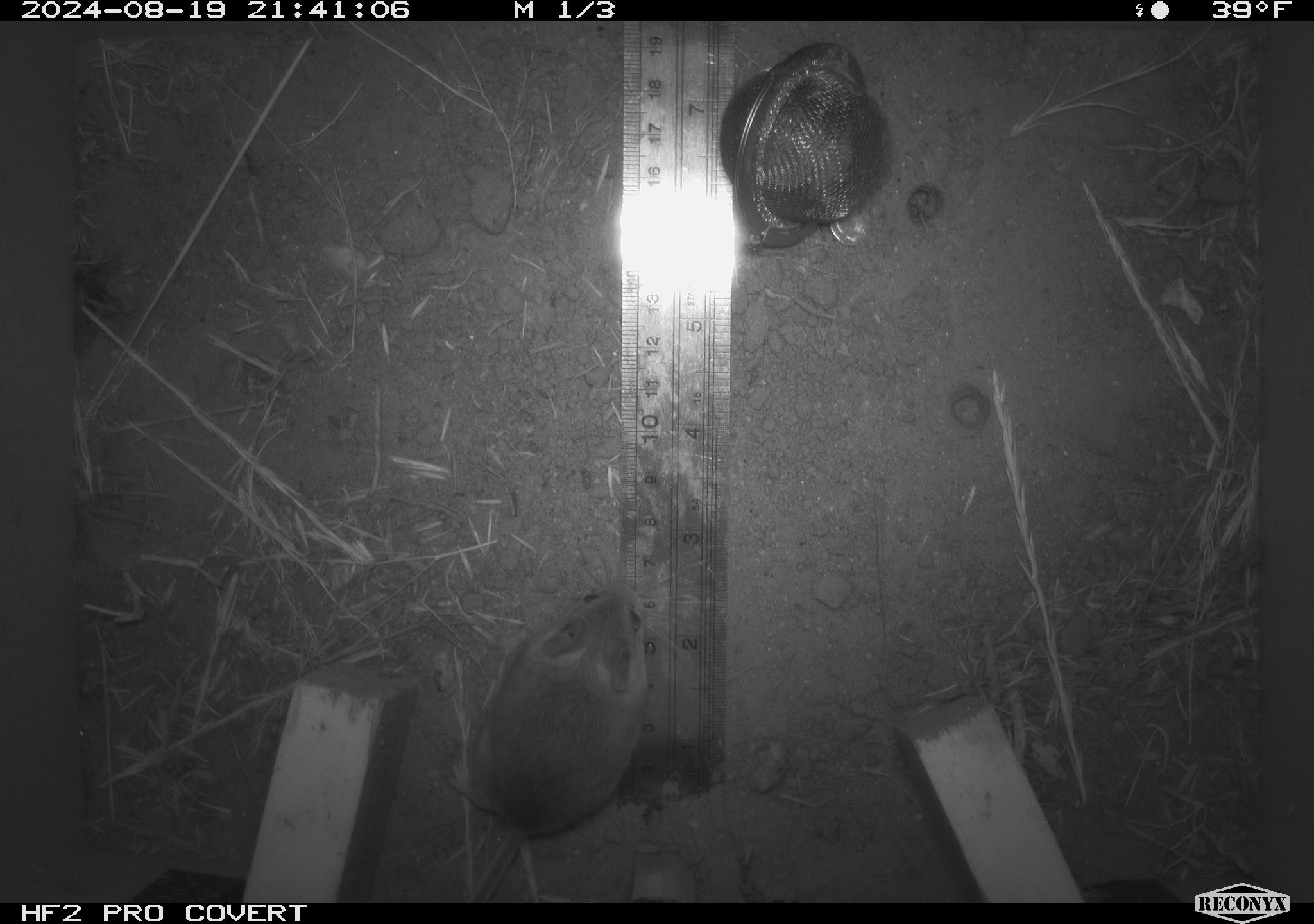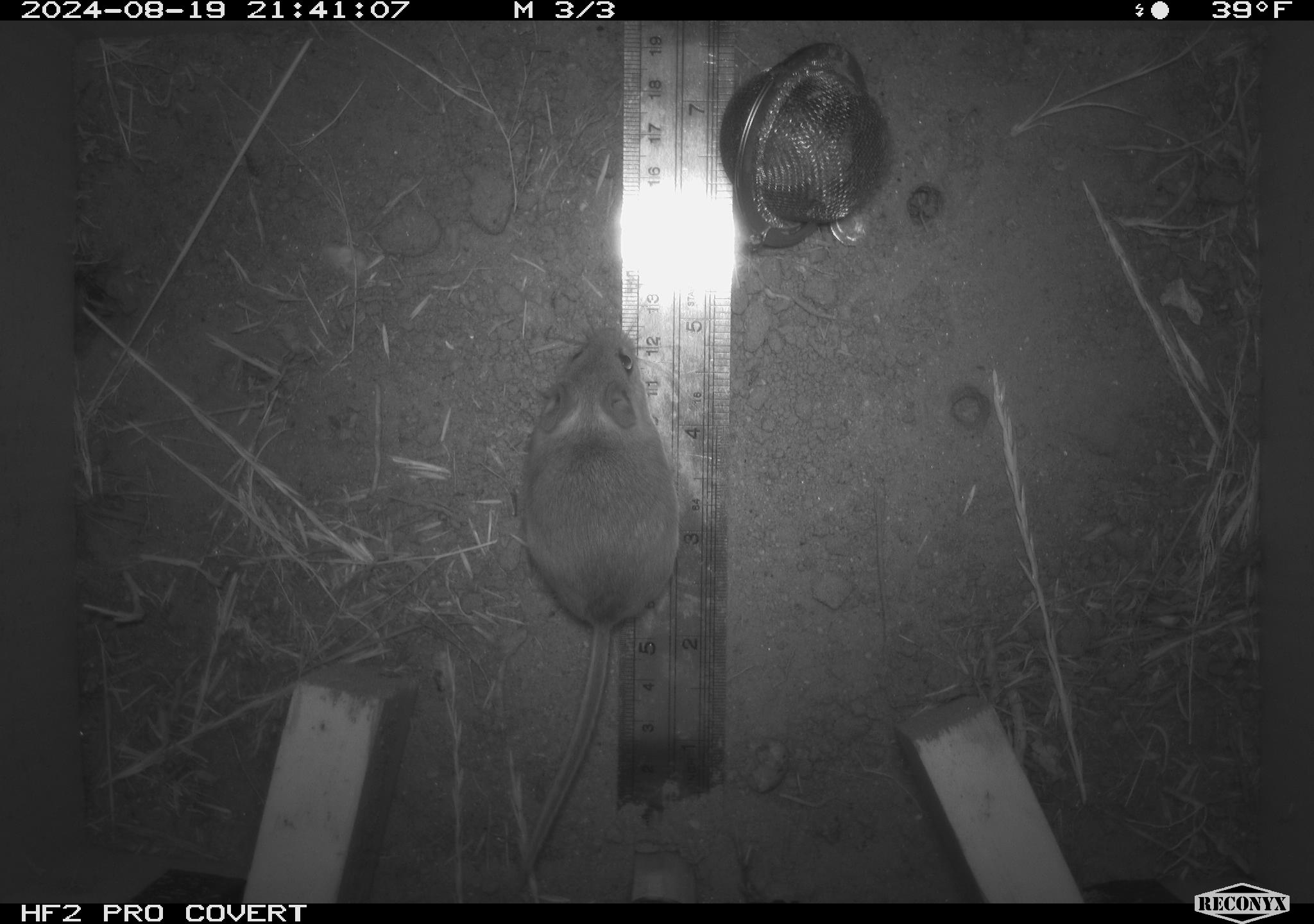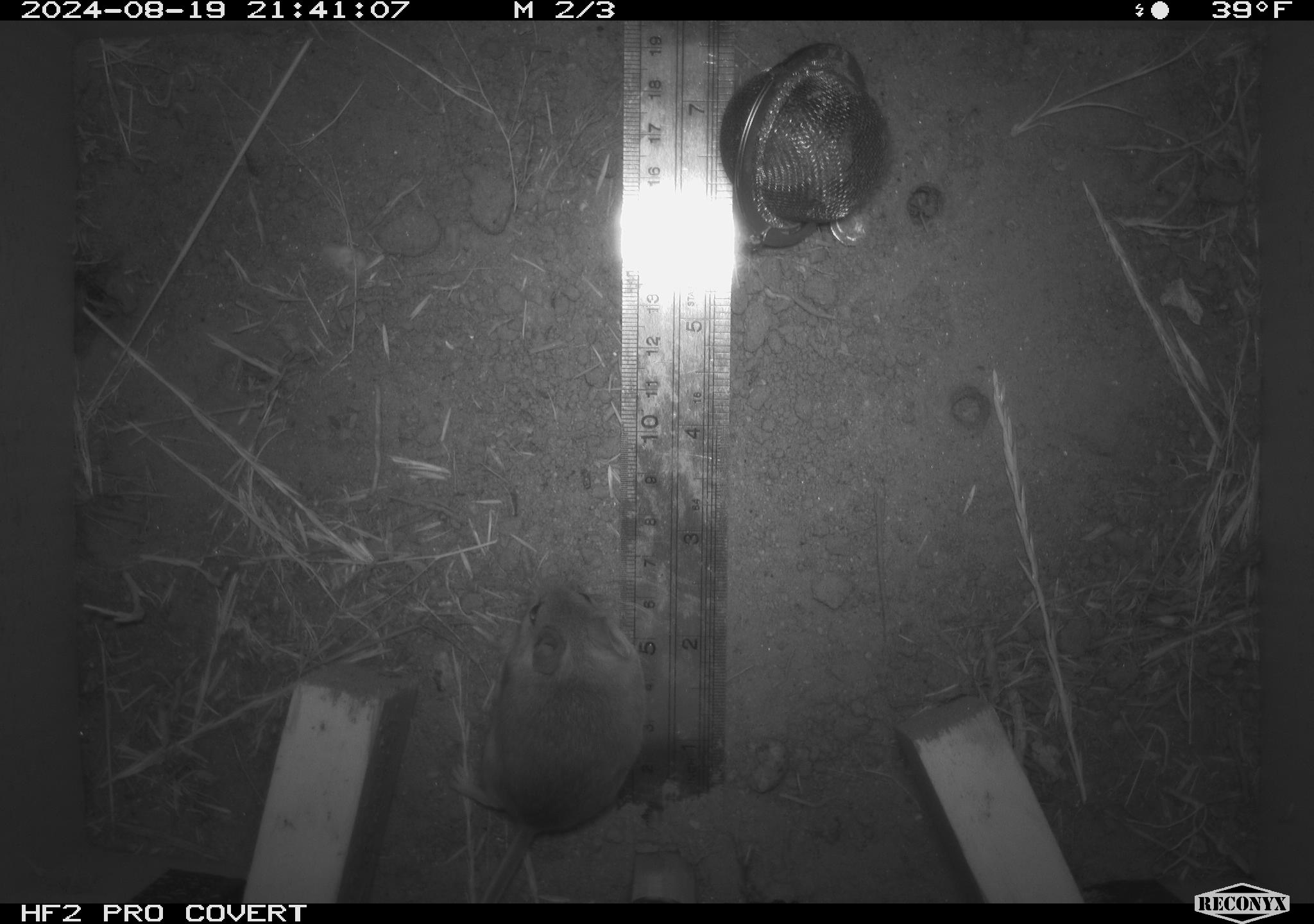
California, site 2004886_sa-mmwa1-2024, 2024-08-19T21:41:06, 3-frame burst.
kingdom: Animalia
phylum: Chordata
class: Mammalia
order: Rodentia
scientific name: Rodentia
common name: mouse species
Mouse species (Rodentia).